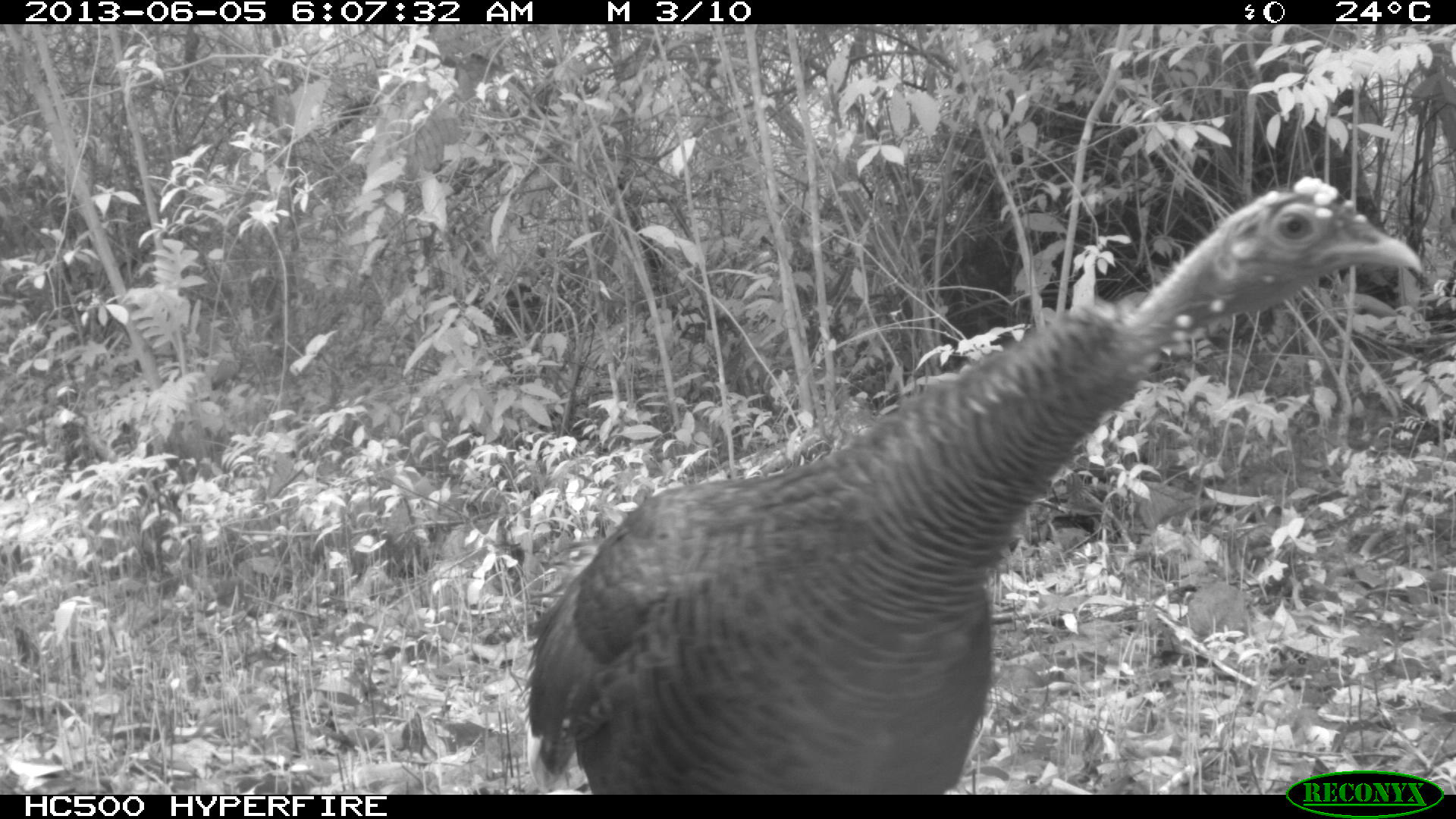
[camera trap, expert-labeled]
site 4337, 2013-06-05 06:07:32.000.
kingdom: Animalia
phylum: Chordata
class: Aves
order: Galliformes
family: Phasianidae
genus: Meleagris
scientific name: Meleagris ocellata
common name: ocellated turkey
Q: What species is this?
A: Meleagris ocellata (ocellated turkey).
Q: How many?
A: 1.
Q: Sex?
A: Female.